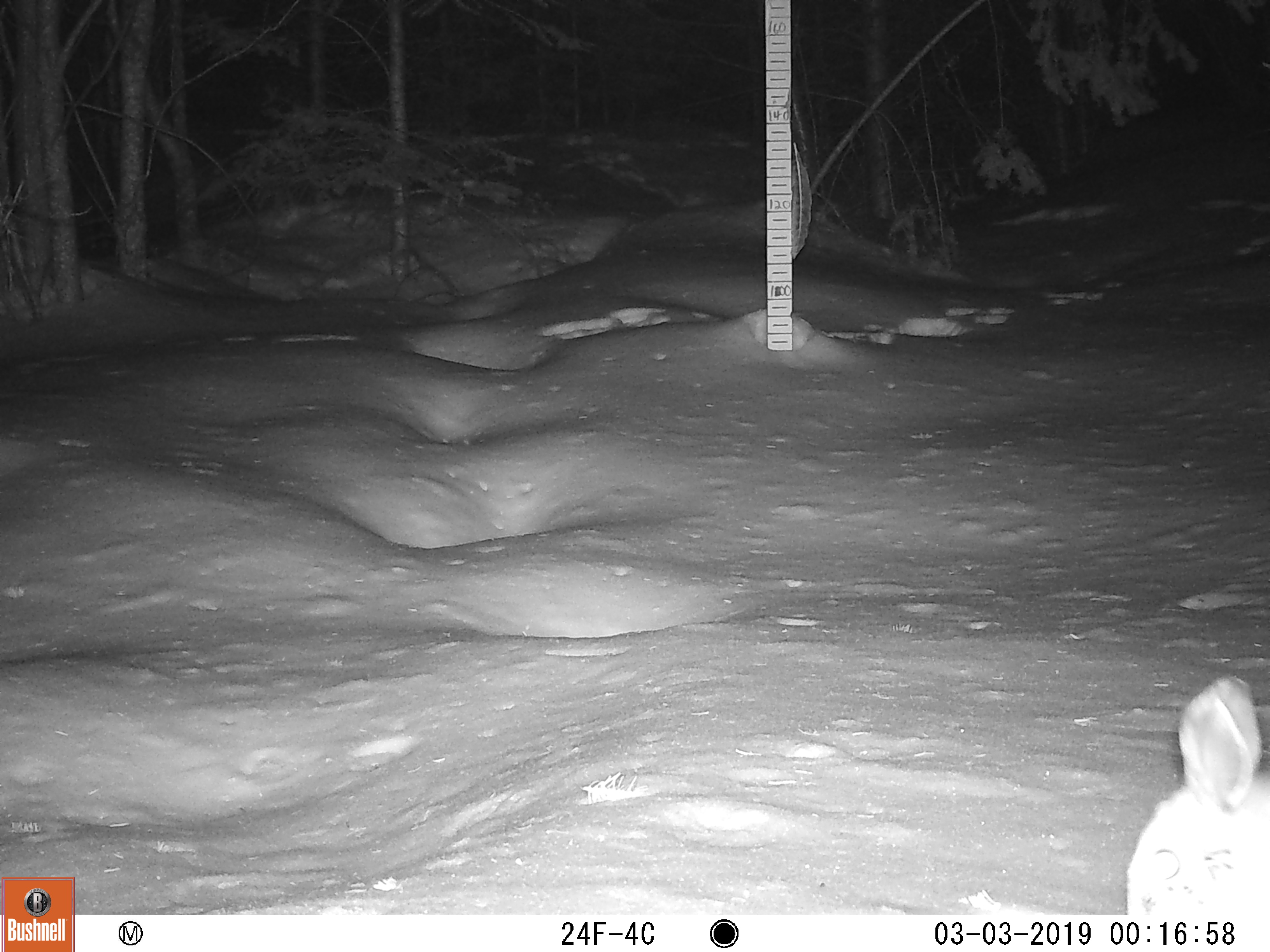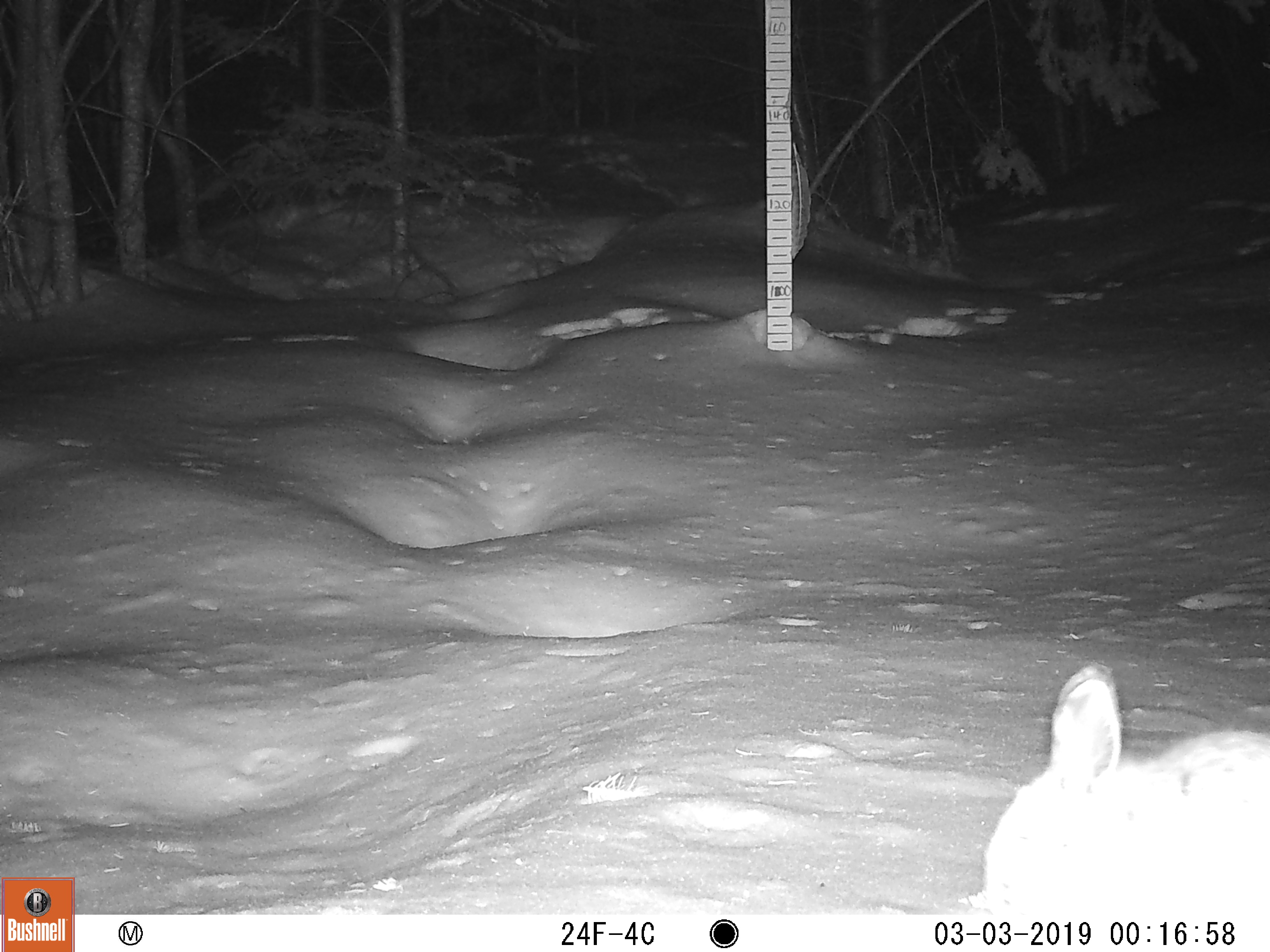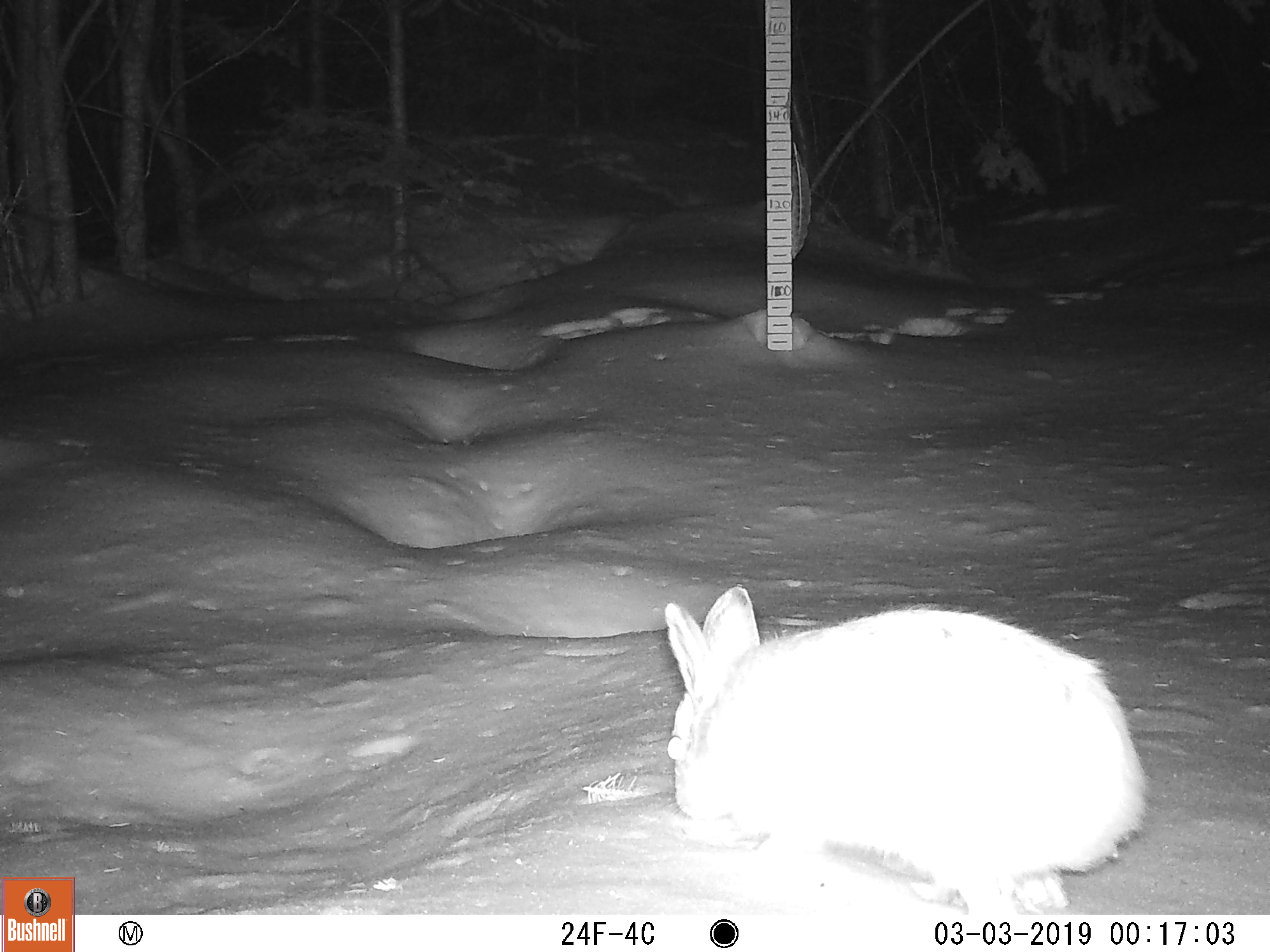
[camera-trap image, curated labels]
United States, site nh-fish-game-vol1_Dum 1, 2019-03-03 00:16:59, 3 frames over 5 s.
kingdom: Animalia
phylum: Chordata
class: Mammalia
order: Lagomorpha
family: Leporidae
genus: Lepus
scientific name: Lepus americanus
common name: snowshoe hare